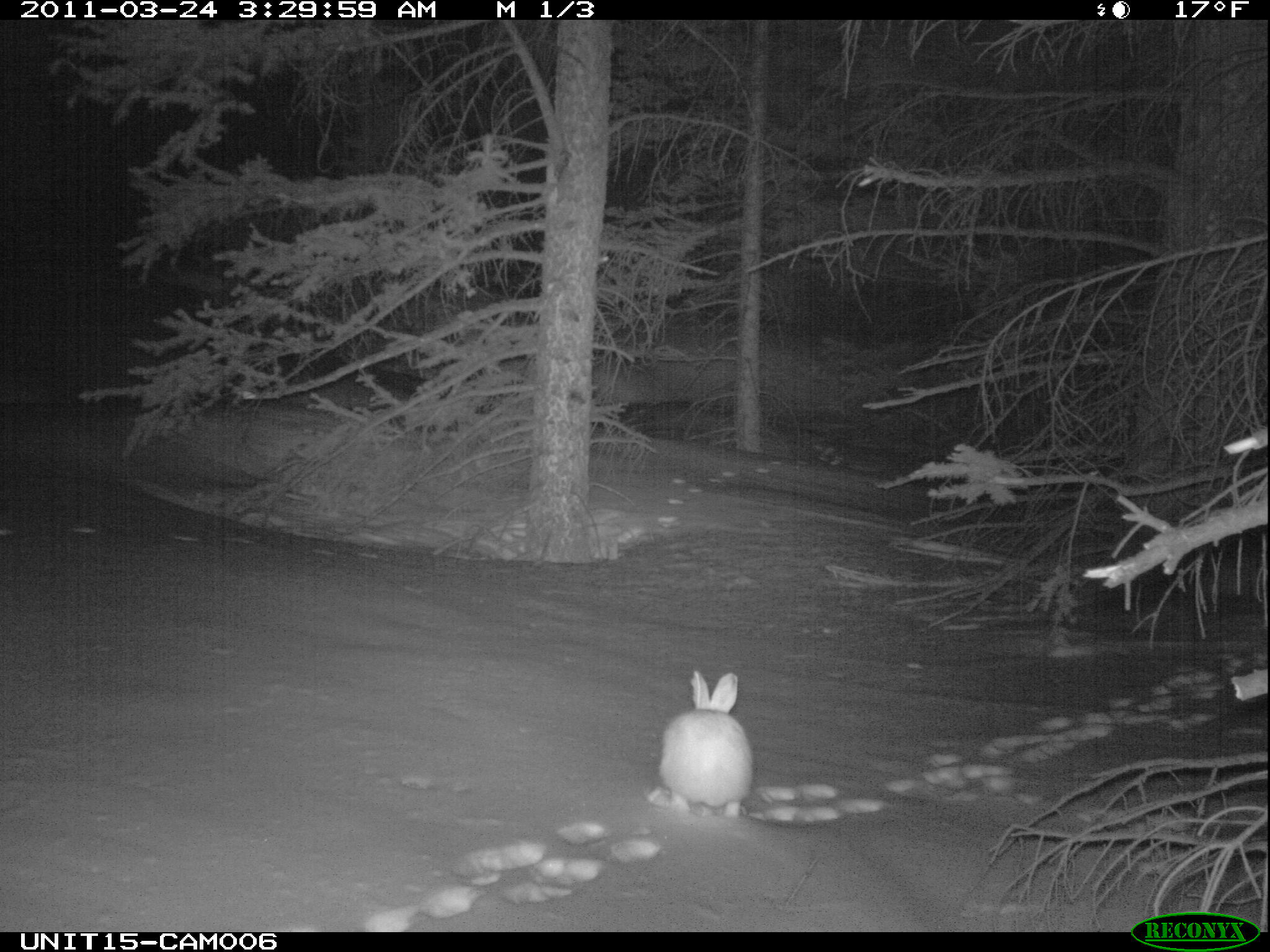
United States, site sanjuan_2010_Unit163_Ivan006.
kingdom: Animalia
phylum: Chordata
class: Mammalia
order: Lagomorpha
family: Leporidae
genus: Lepus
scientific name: Lepus americanus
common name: snowshoe hare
Lepus americanus (snowshoe hare).